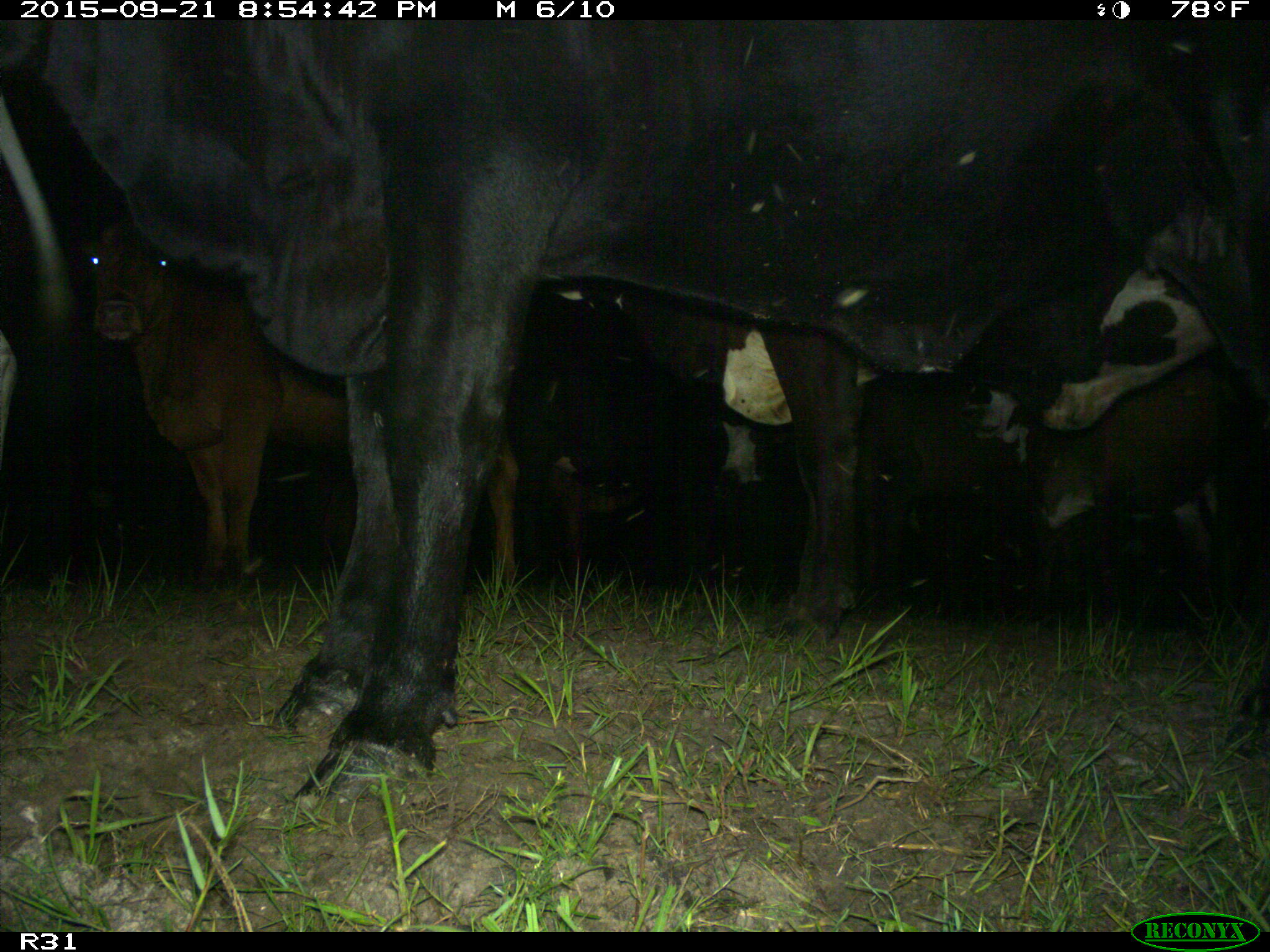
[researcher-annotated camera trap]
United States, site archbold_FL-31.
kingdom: Animalia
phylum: Chordata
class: Mammalia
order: Artiodactyla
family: Bovidae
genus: Bos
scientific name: Bos taurus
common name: domestic cow